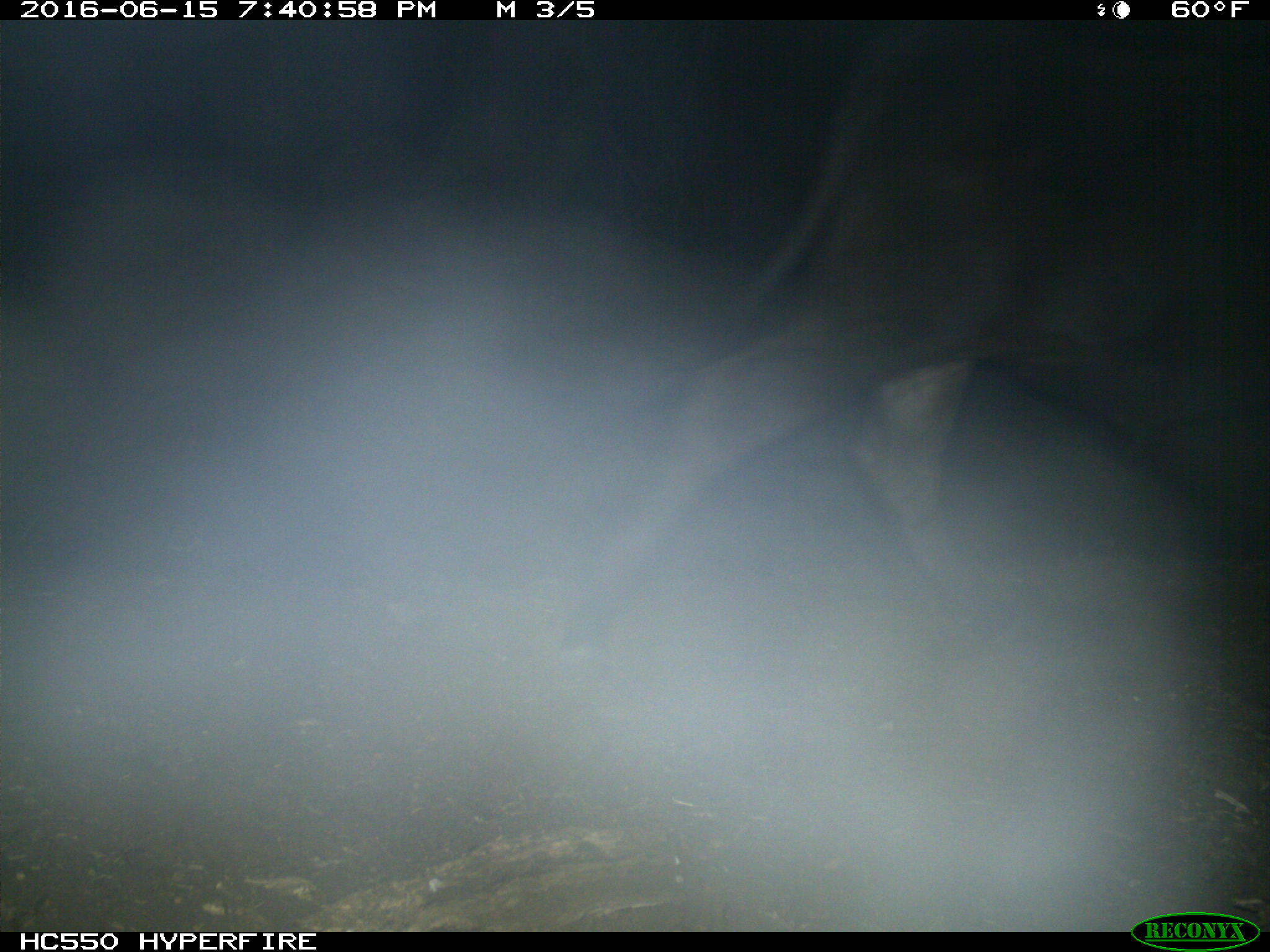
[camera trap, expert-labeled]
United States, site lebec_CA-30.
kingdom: Animalia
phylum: Chordata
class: Mammalia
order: Artiodactyla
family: Bovidae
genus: Bos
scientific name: Bos taurus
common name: domestic cow